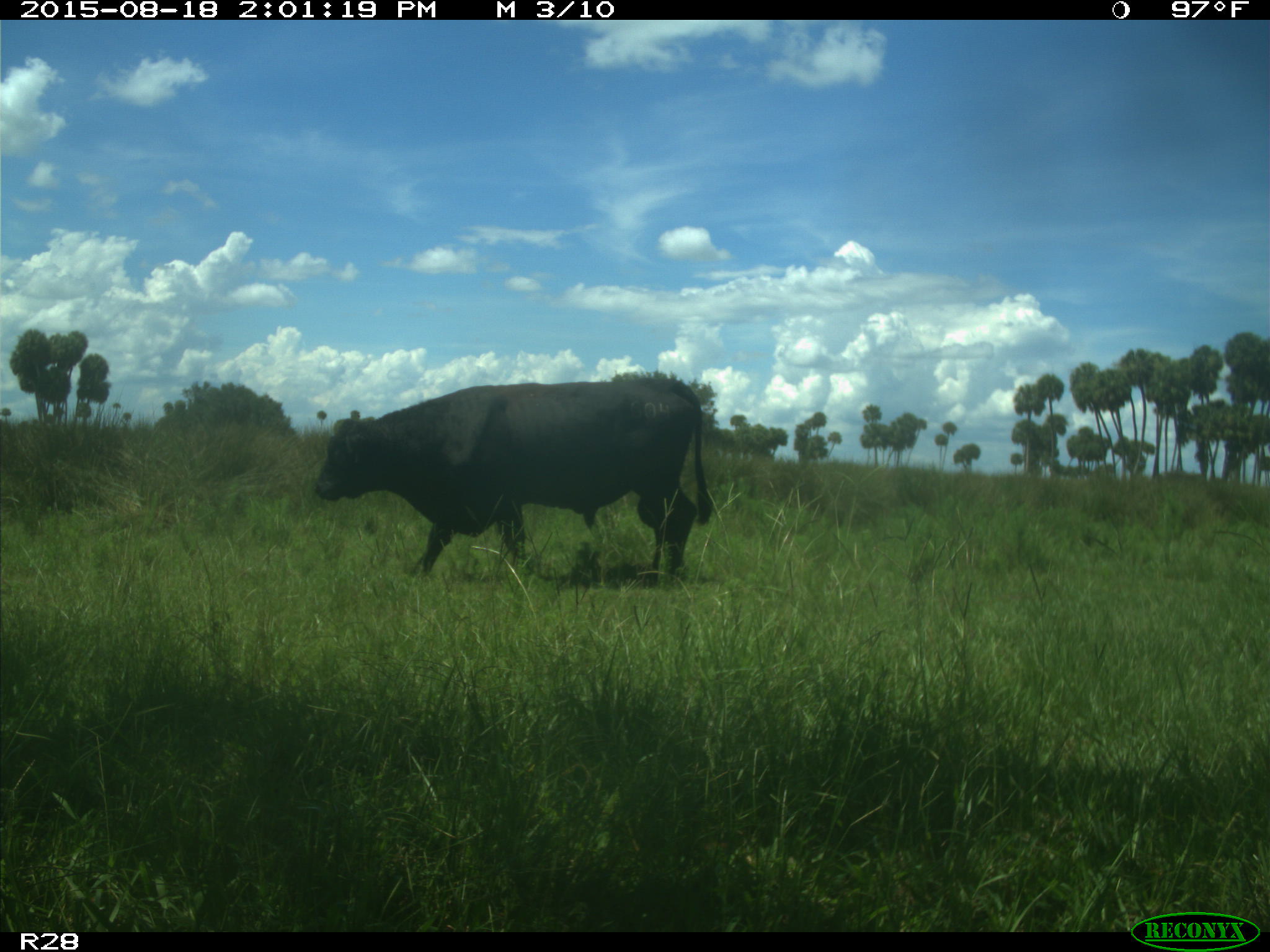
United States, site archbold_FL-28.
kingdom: Animalia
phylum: Chordata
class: Mammalia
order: Artiodactyla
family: Bovidae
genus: Bos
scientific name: Bos taurus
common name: domestic cow